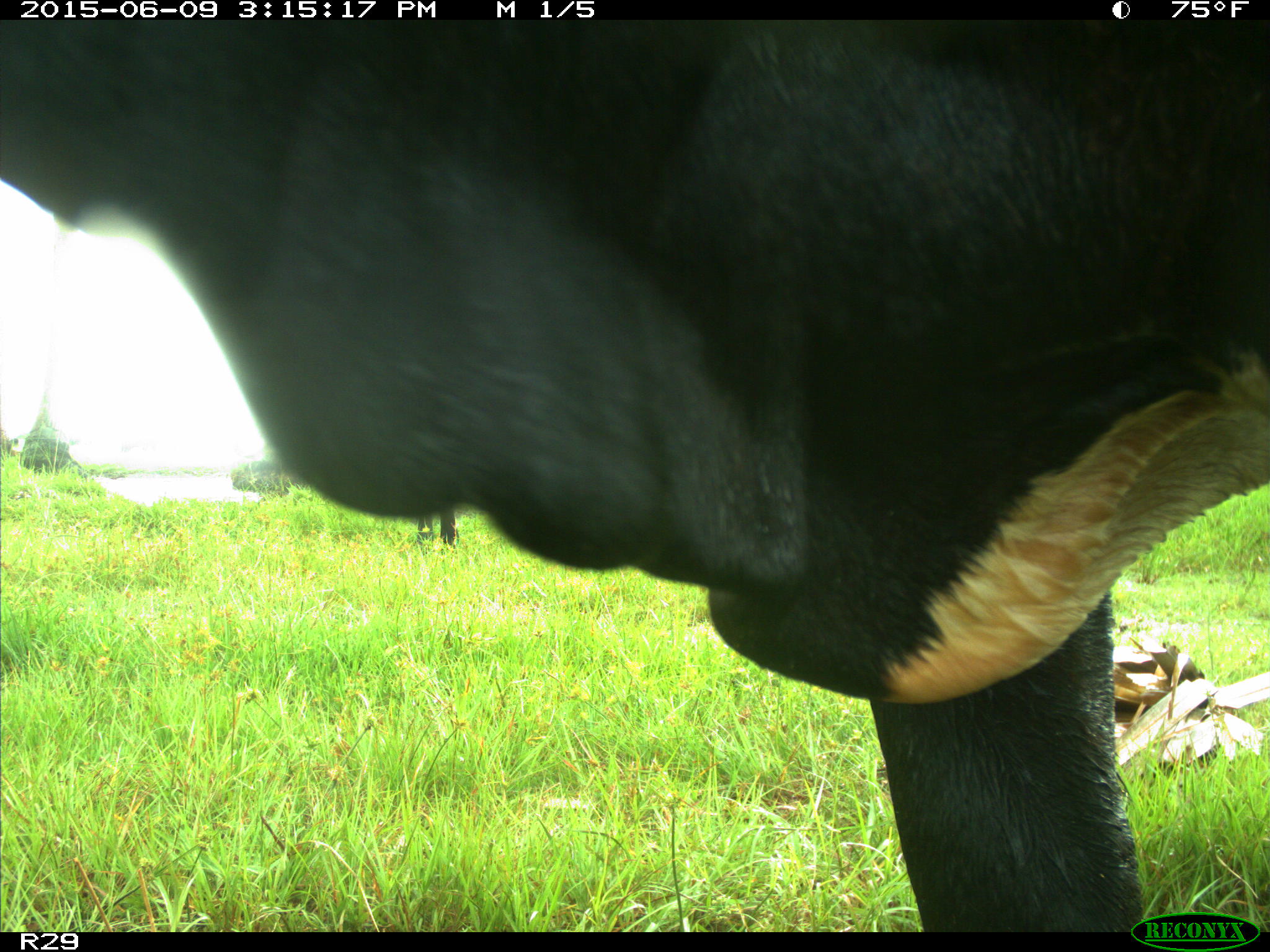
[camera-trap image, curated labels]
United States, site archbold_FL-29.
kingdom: Animalia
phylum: Chordata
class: Mammalia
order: Artiodactyla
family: Bovidae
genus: Bos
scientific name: Bos taurus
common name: domestic cow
Bos taurus (domestic cow).